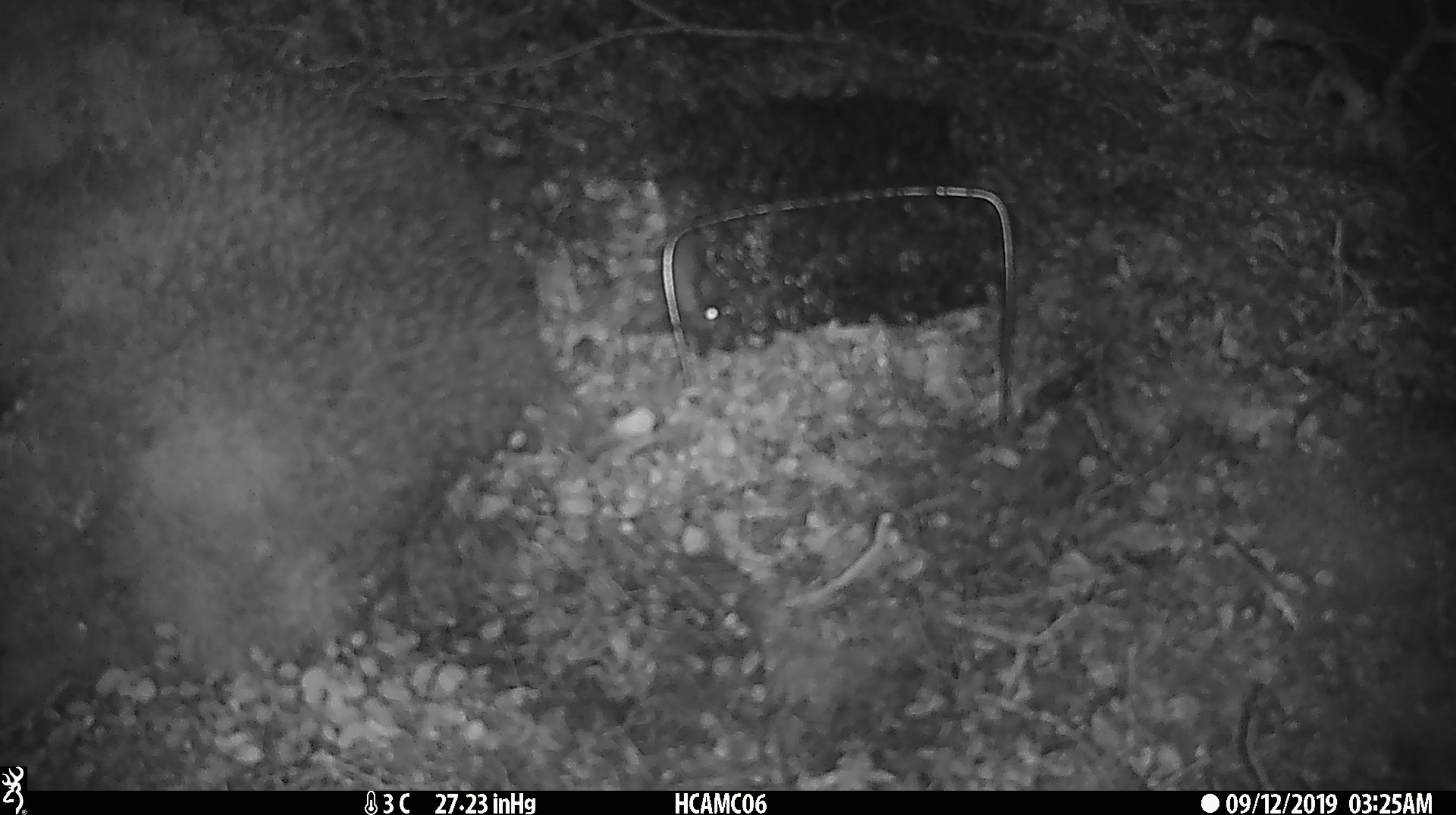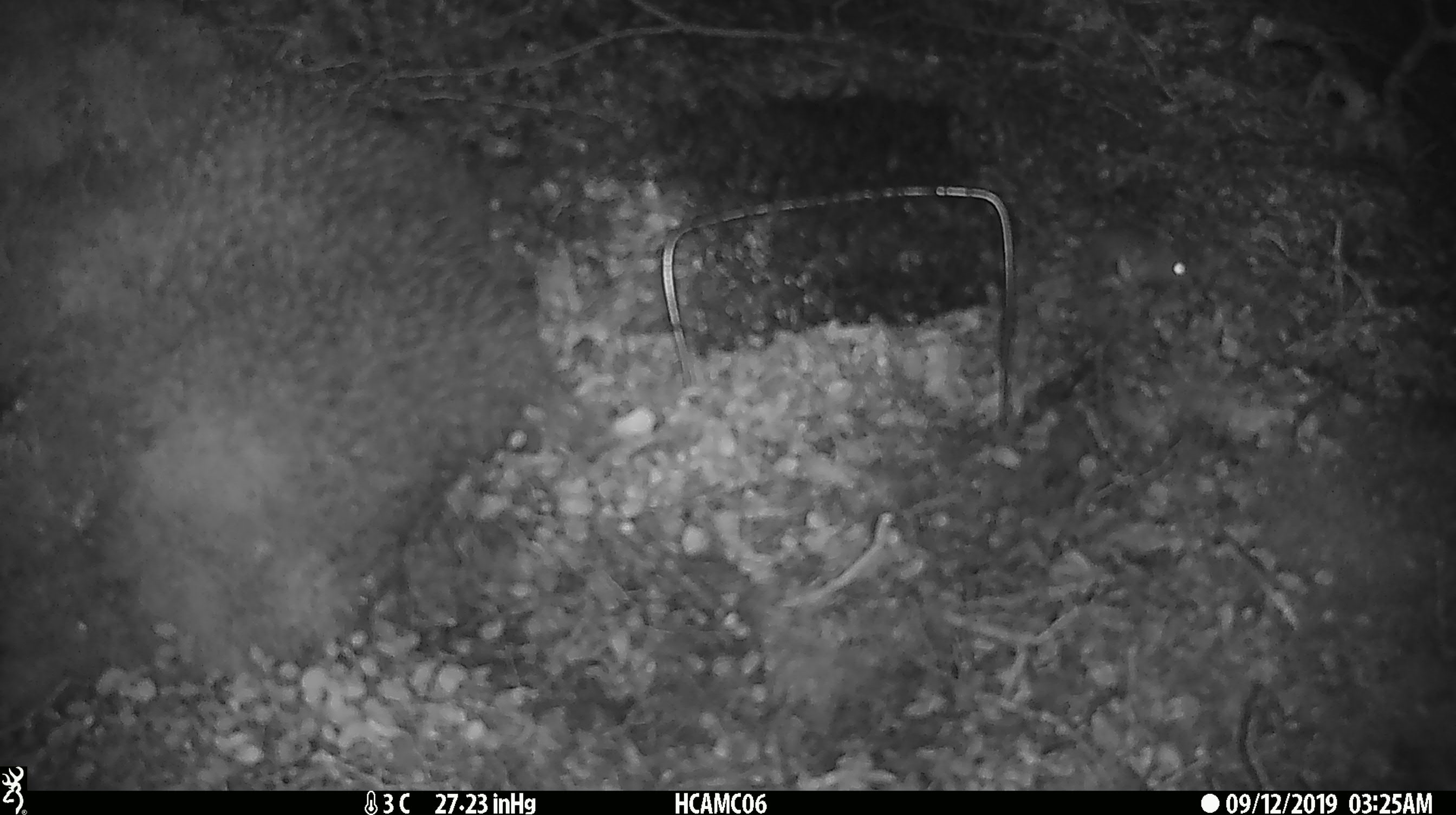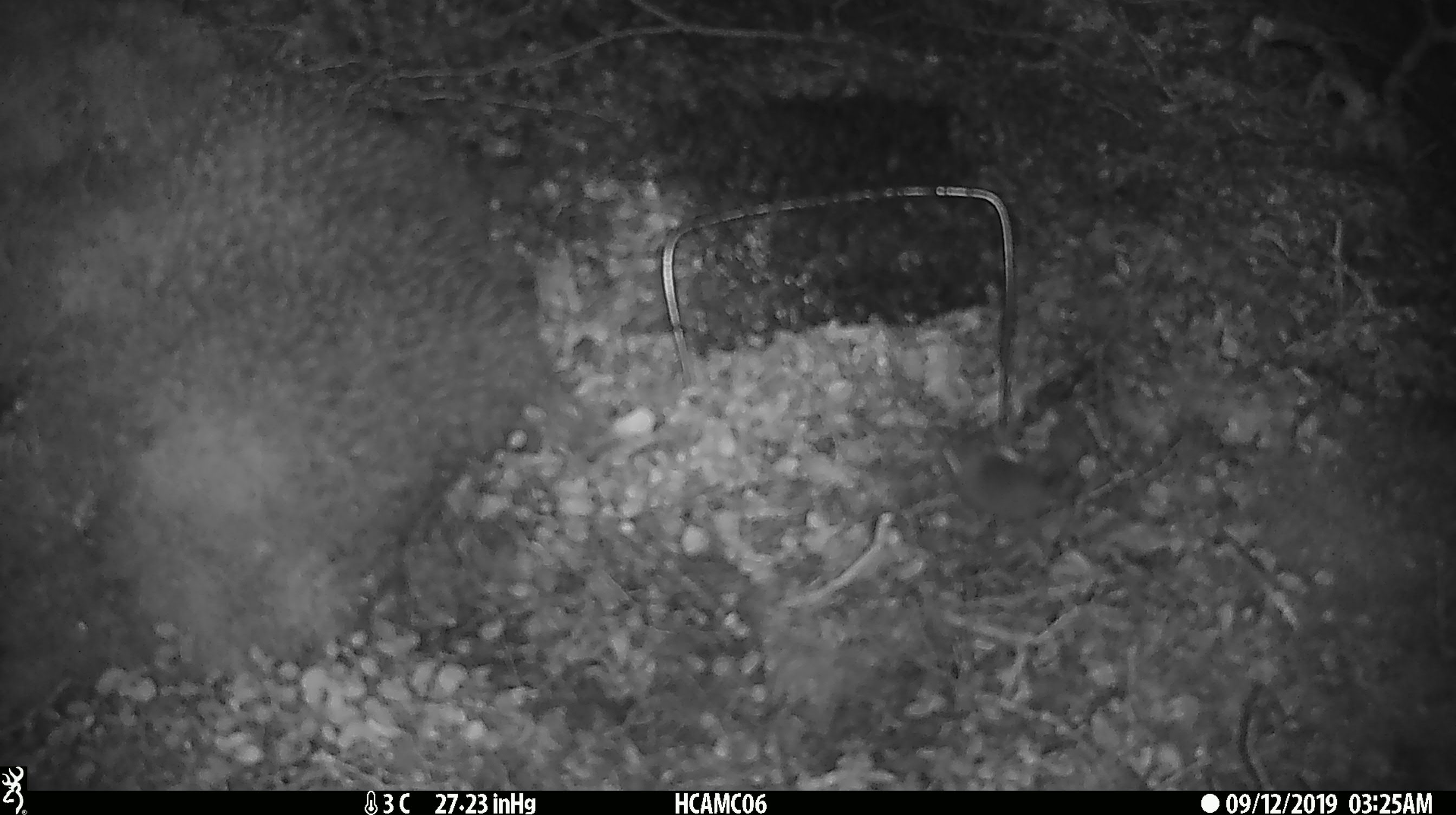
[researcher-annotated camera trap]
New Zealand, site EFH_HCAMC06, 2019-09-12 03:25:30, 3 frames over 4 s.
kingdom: Animalia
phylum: Chordata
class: Mammalia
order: Rodentia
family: Muridae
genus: Mus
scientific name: Mus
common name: mouse